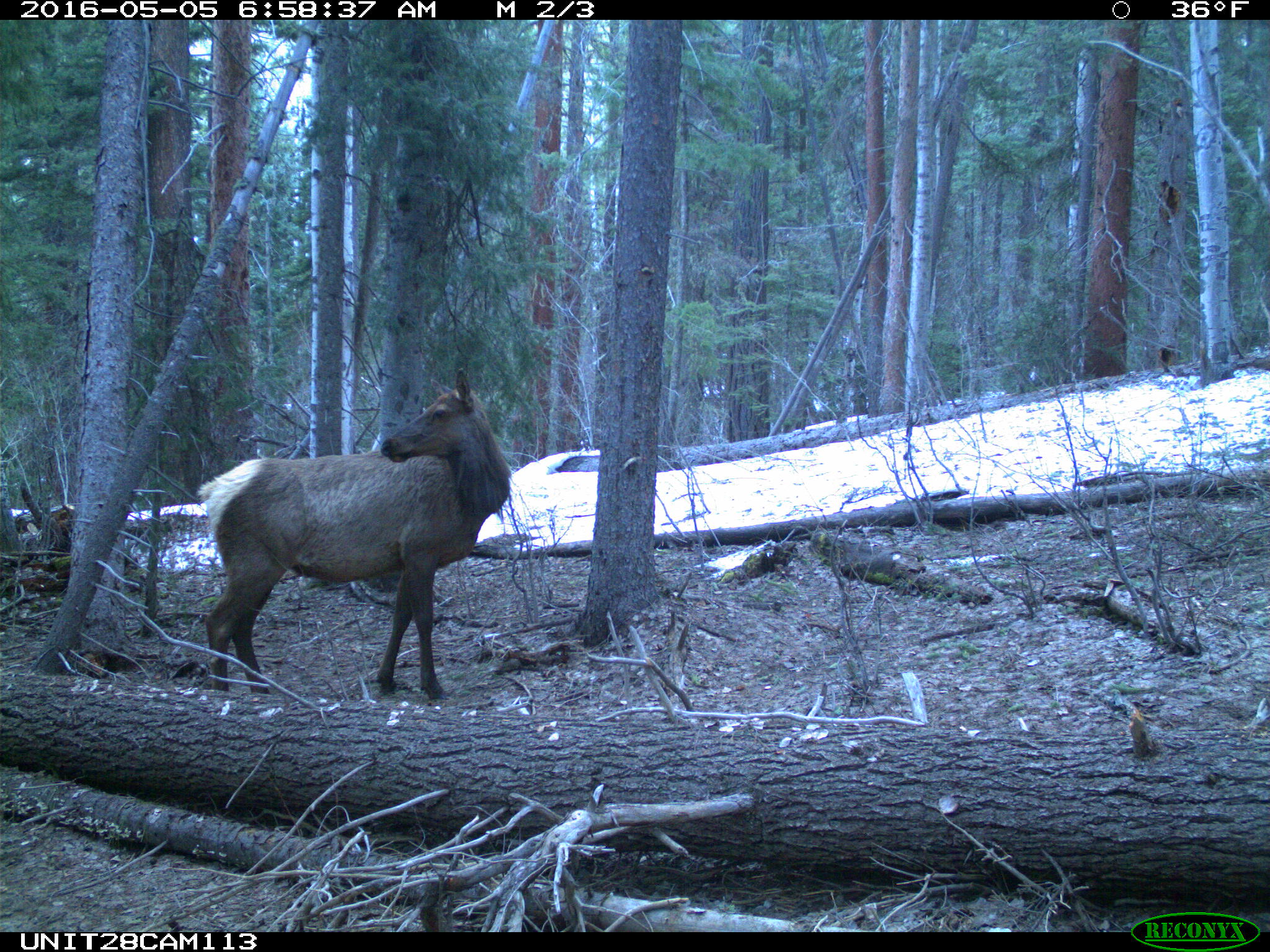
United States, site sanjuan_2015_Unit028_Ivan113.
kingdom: Animalia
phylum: Chordata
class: Mammalia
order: Artiodactyla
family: Cervidae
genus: Cervus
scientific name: Cervus elaphus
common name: red deer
Cervus elaphus (red deer).